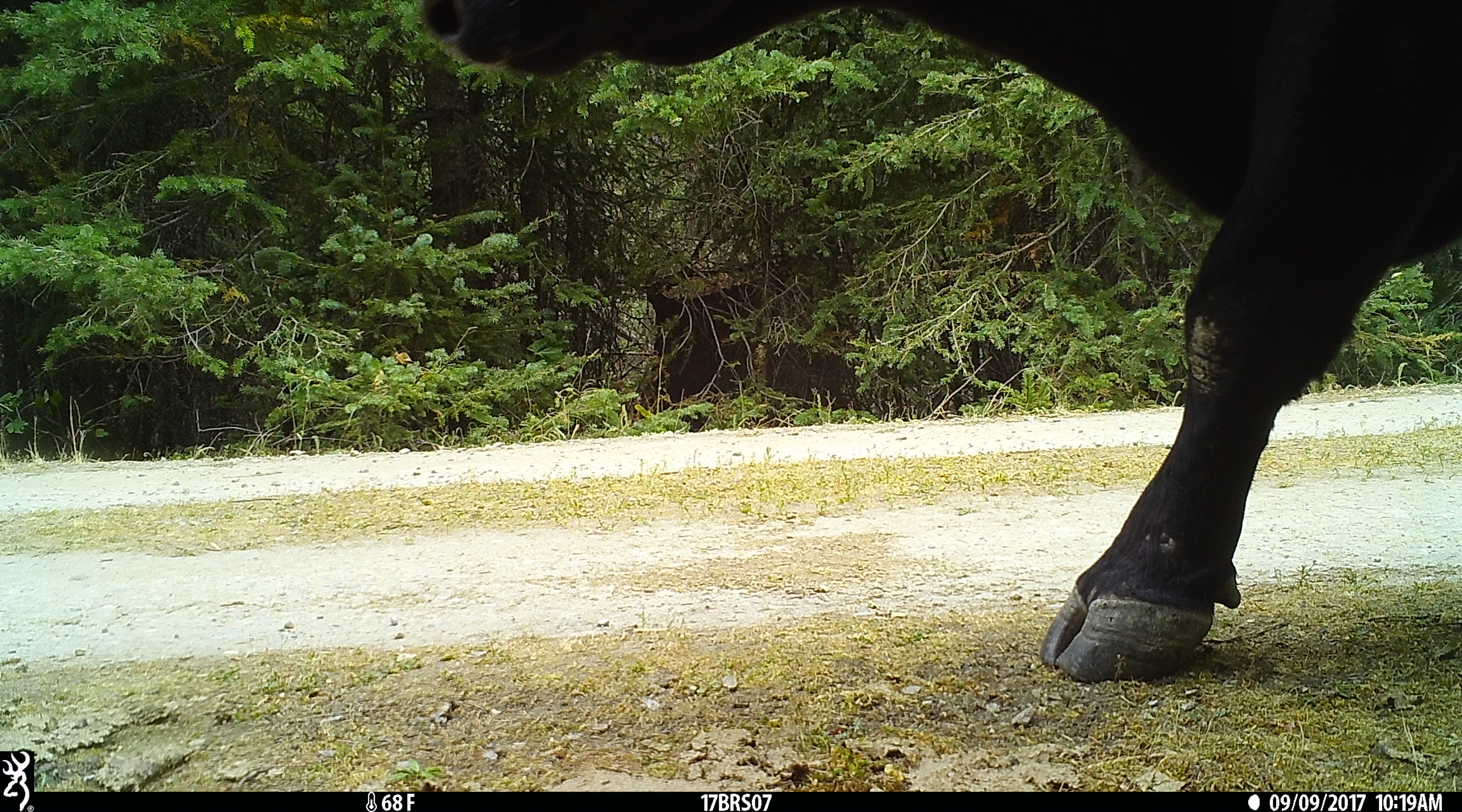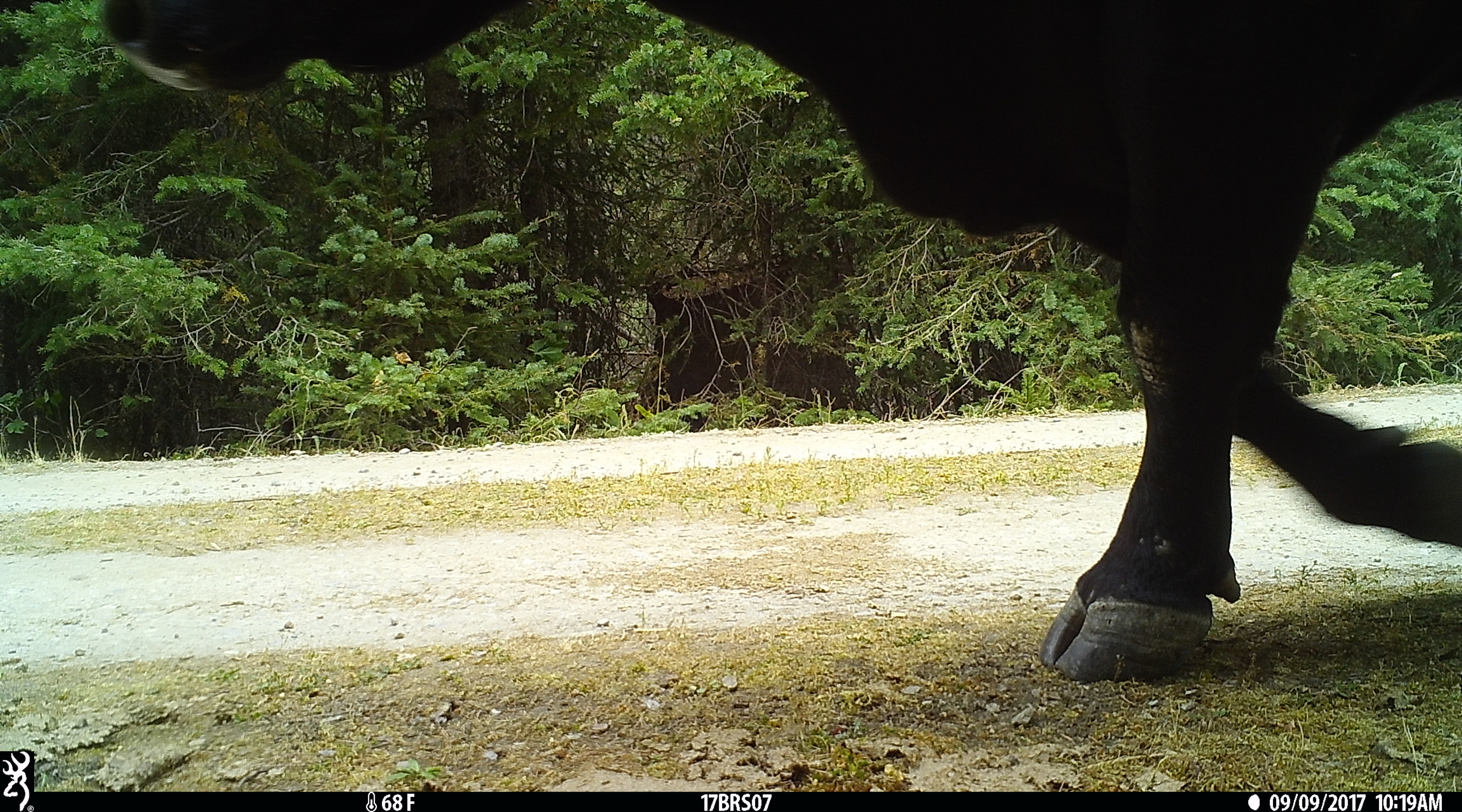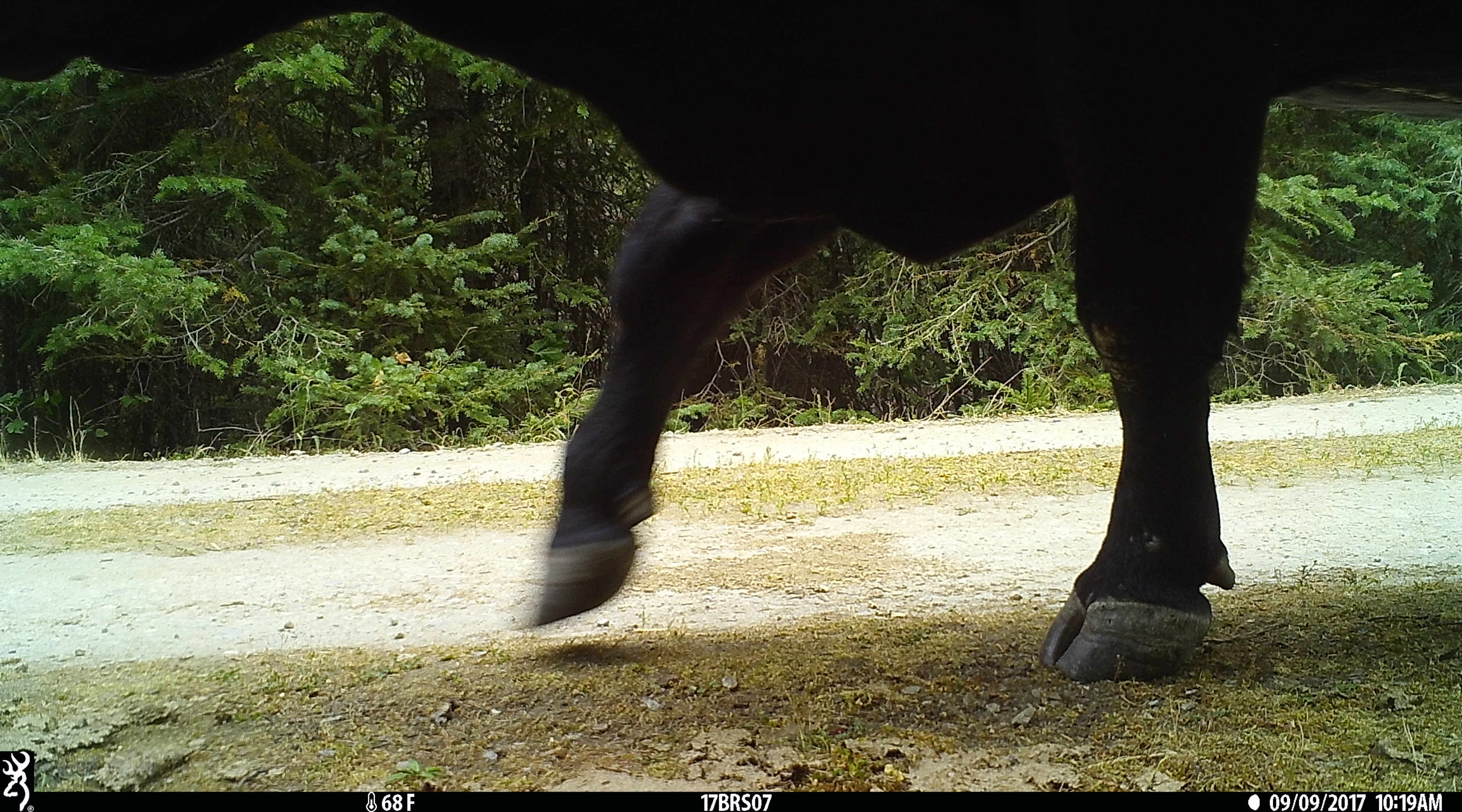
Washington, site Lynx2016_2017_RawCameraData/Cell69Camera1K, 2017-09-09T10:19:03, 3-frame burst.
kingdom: Animalia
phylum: Chordata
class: Mammalia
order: Artiodactyla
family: Bovidae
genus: Bos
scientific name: Bos taurus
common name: domestic cattle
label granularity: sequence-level